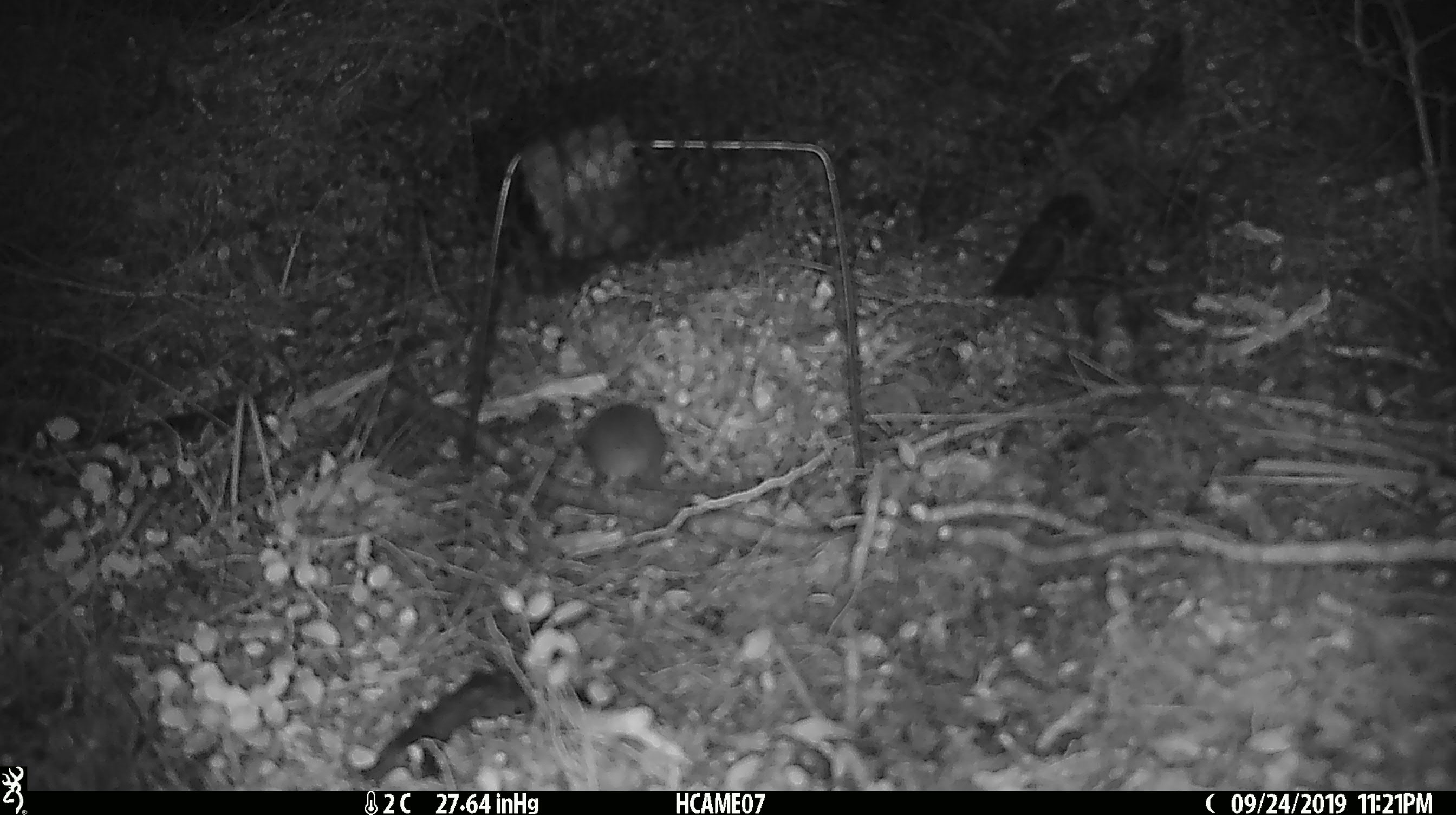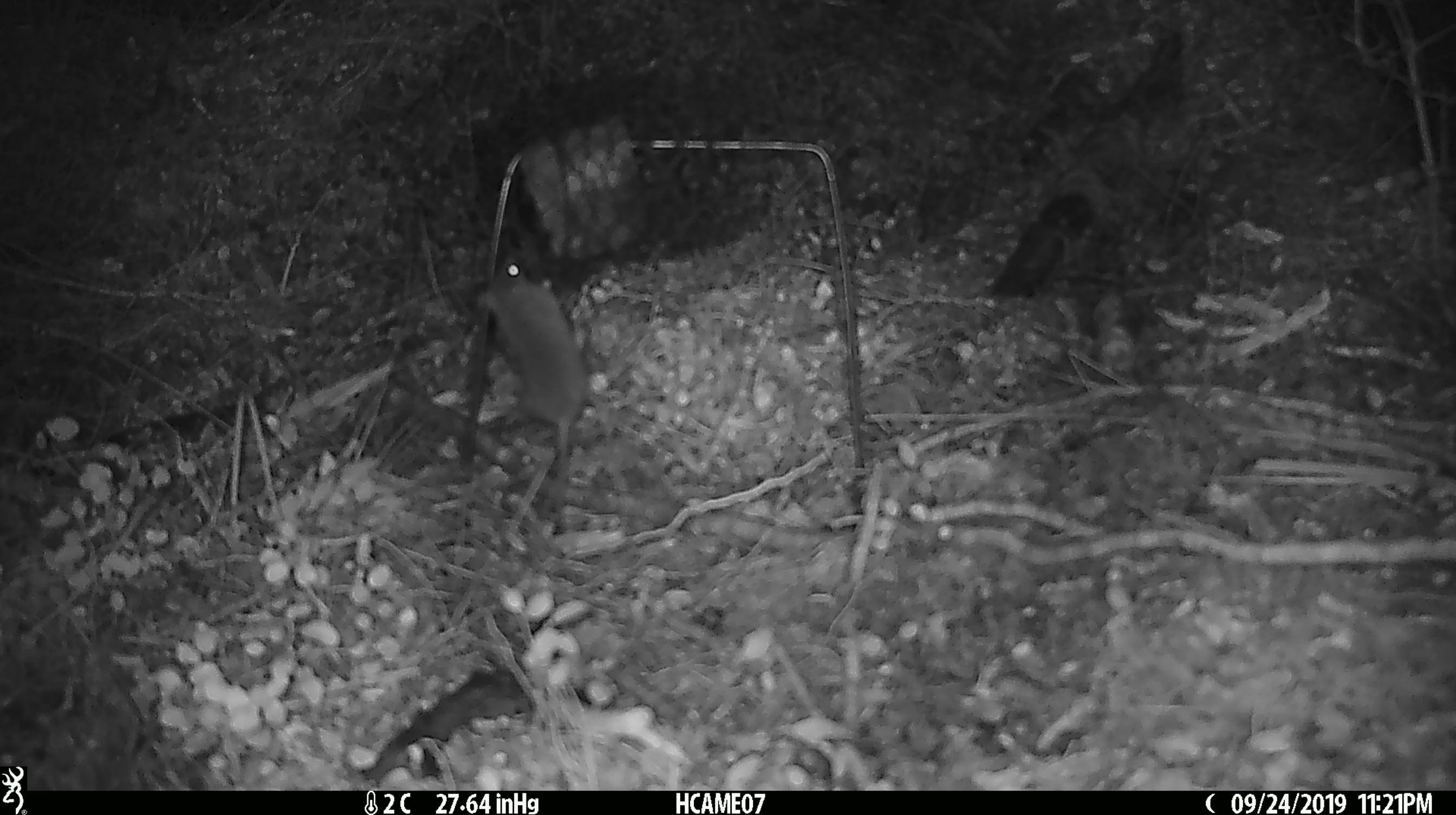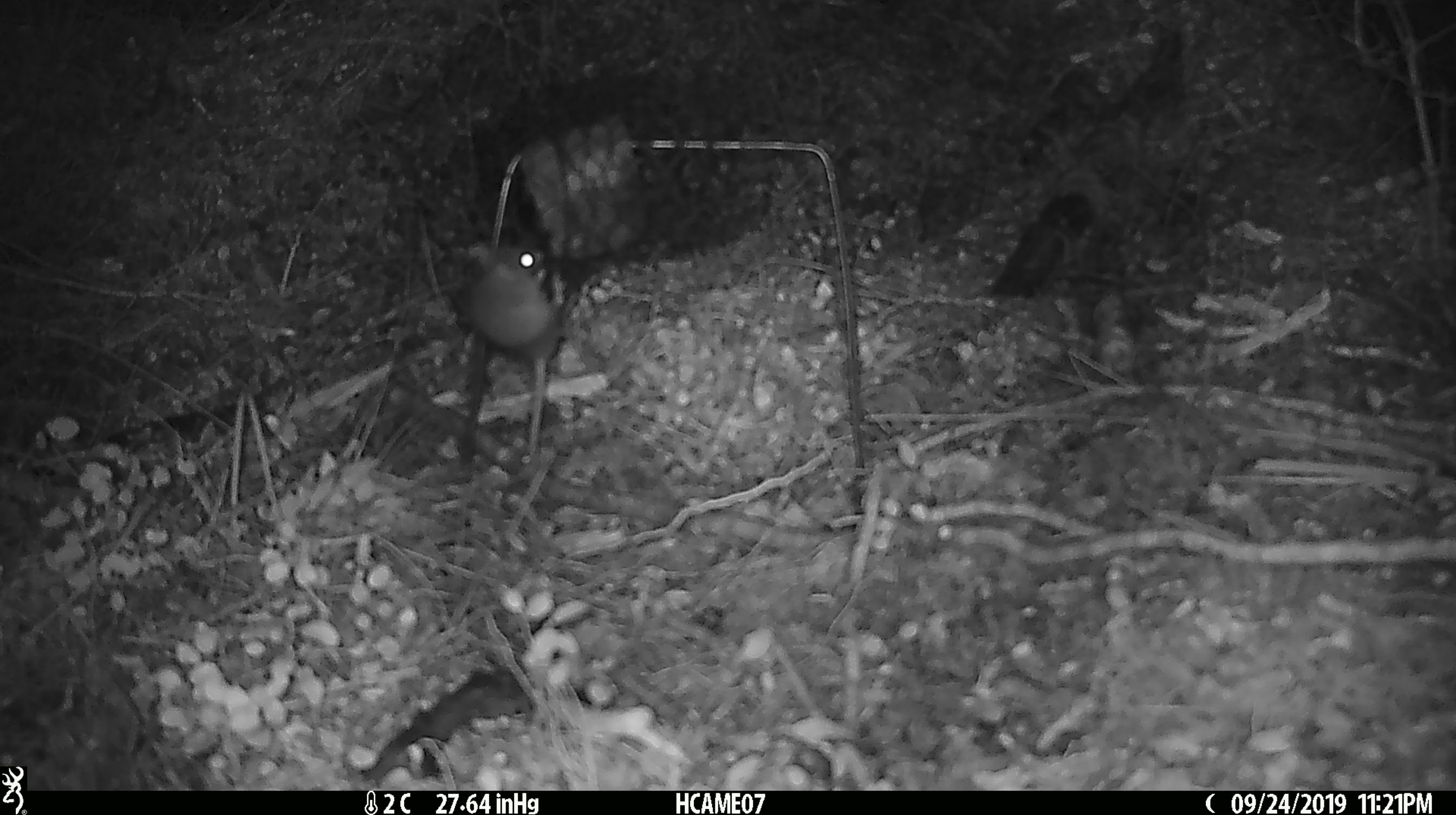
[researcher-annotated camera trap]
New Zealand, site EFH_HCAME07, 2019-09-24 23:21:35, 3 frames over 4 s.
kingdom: Animalia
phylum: Chordata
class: Mammalia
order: Rodentia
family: Muridae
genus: Mus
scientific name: Mus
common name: mouse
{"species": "mouse (Mus)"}